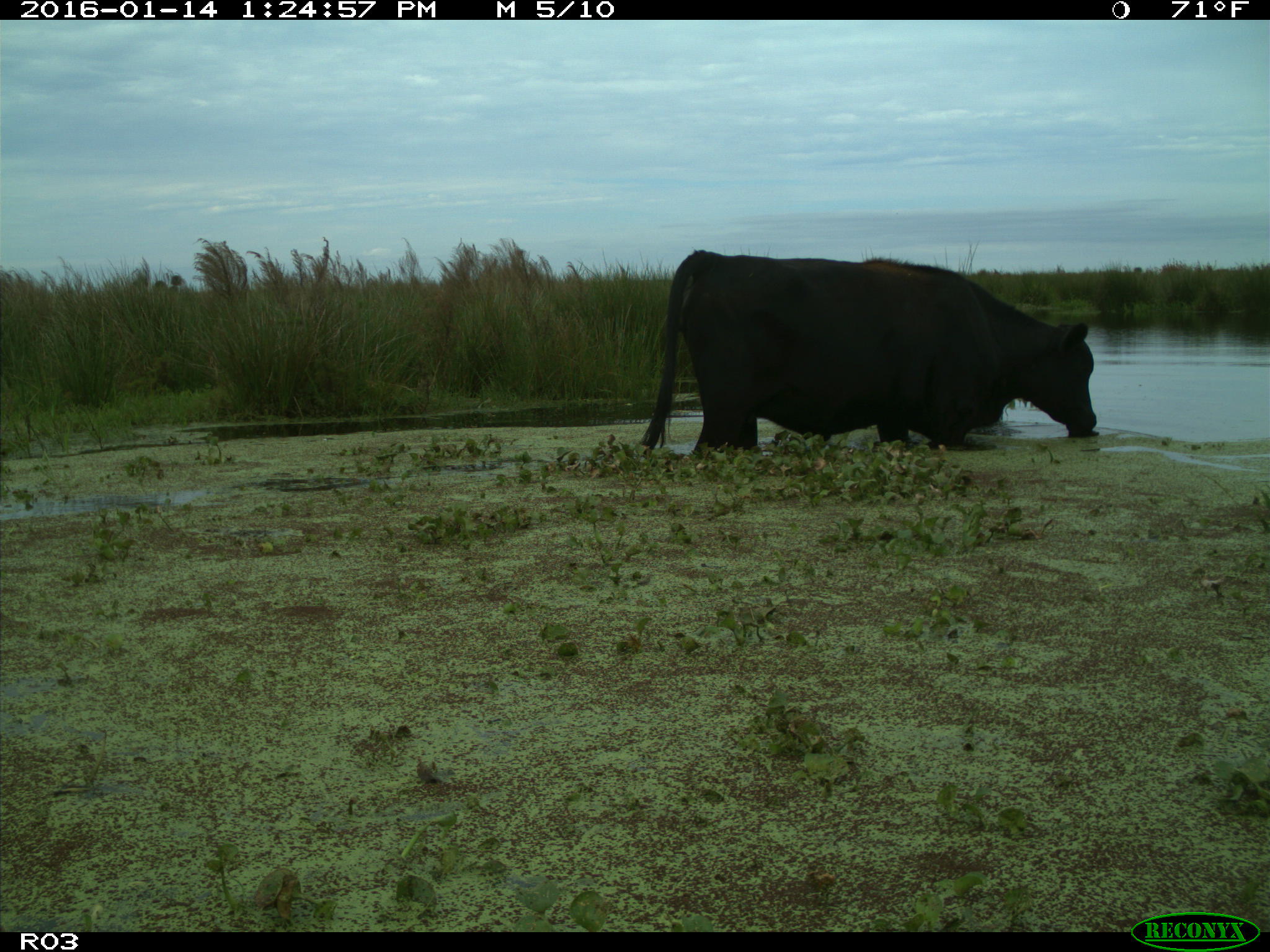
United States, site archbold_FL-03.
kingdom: Animalia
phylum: Chordata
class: Mammalia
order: Artiodactyla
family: Bovidae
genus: Bos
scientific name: Bos taurus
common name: domestic cow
Bos taurus (domestic cow).